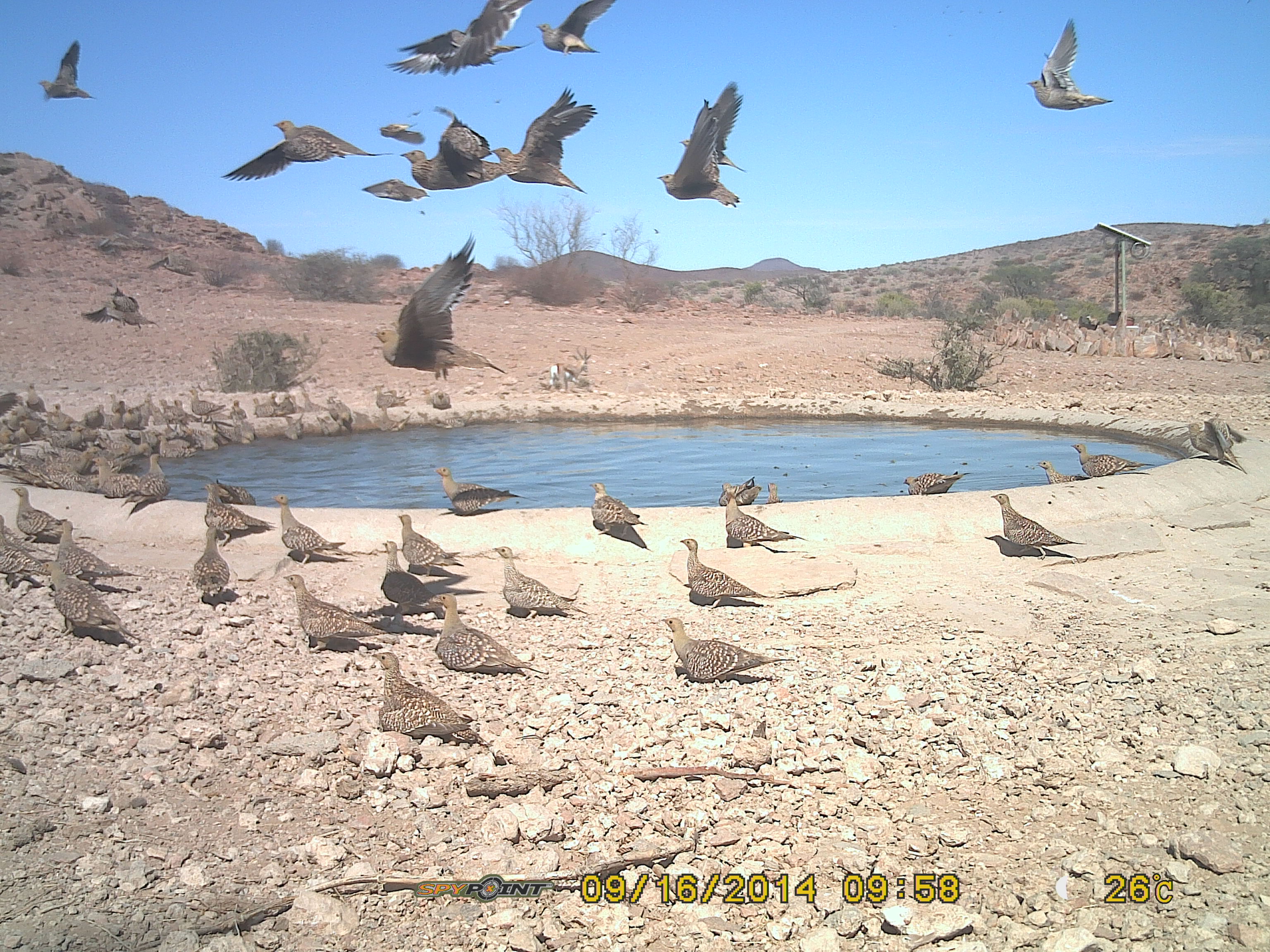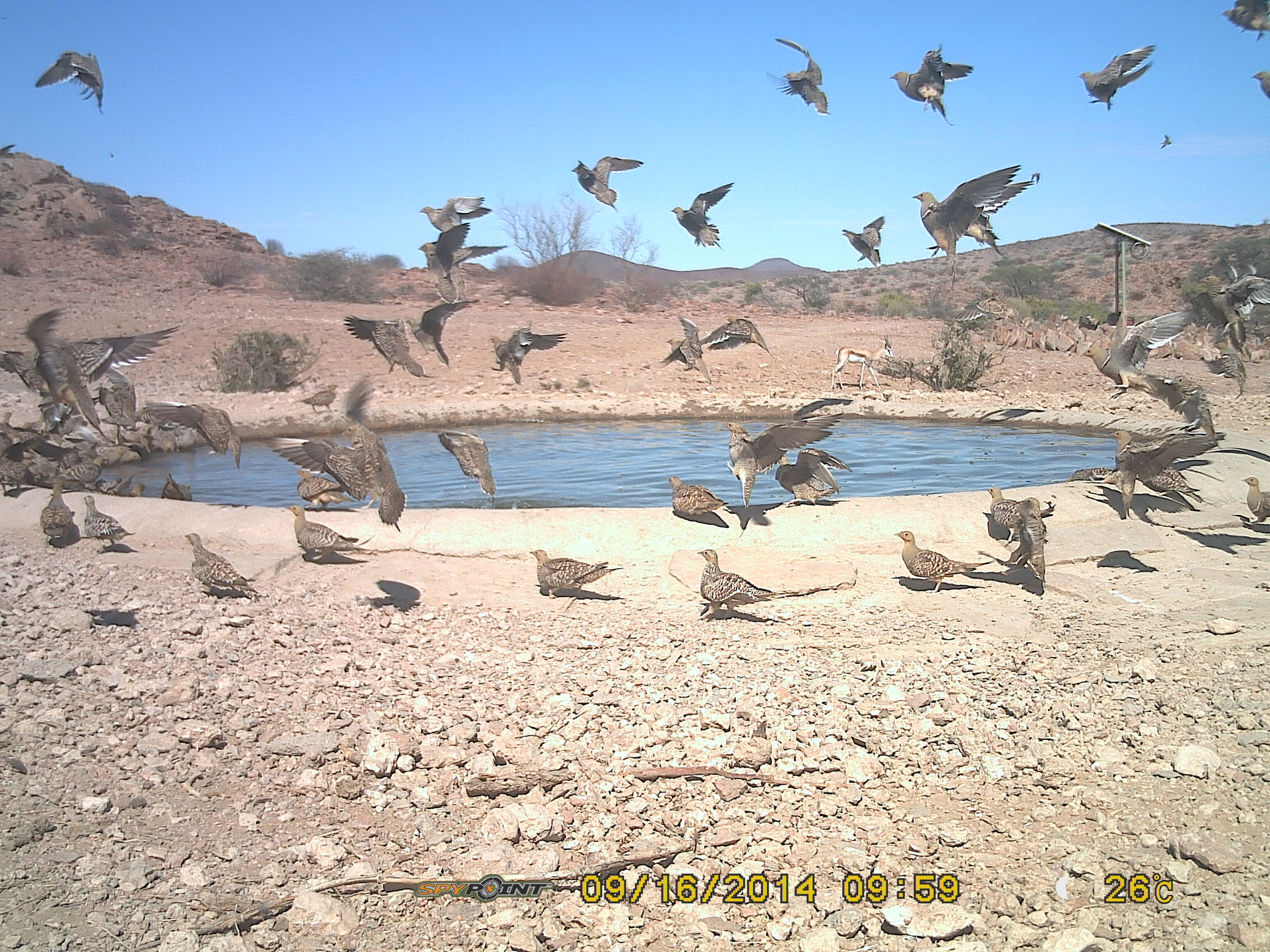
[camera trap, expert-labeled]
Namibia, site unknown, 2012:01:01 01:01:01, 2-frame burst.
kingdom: Animalia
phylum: Chordata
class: Aves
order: Pterocliformes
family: Pteroclidae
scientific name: Pteroclidae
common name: sandgrouse